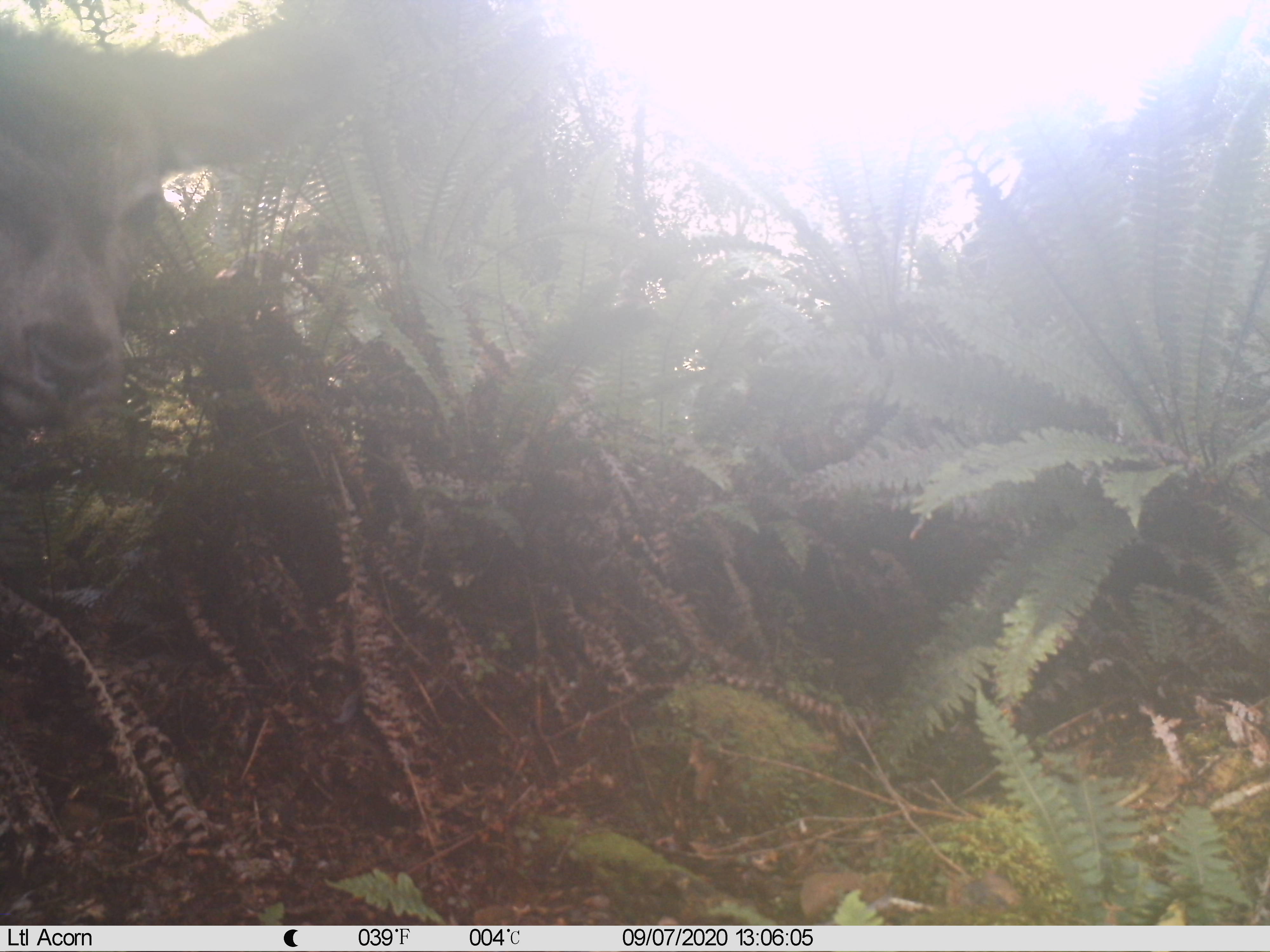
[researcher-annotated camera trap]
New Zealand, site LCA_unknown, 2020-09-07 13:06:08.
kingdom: Animalia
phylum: Chordata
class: Mammalia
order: Artiodactyla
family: Cervidae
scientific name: Cervidae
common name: deer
Deer (Cervidae).